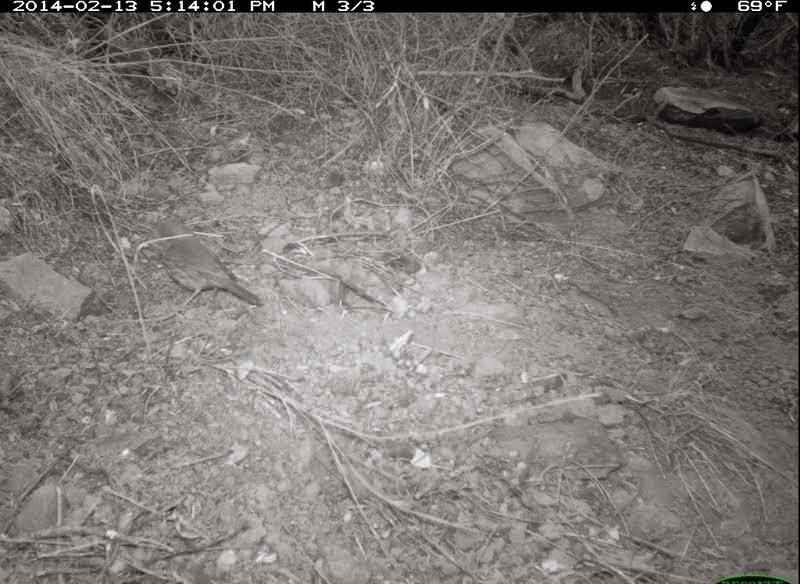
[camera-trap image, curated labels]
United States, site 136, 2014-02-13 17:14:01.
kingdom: Animalia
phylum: Chordata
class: Aves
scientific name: Aves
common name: bird